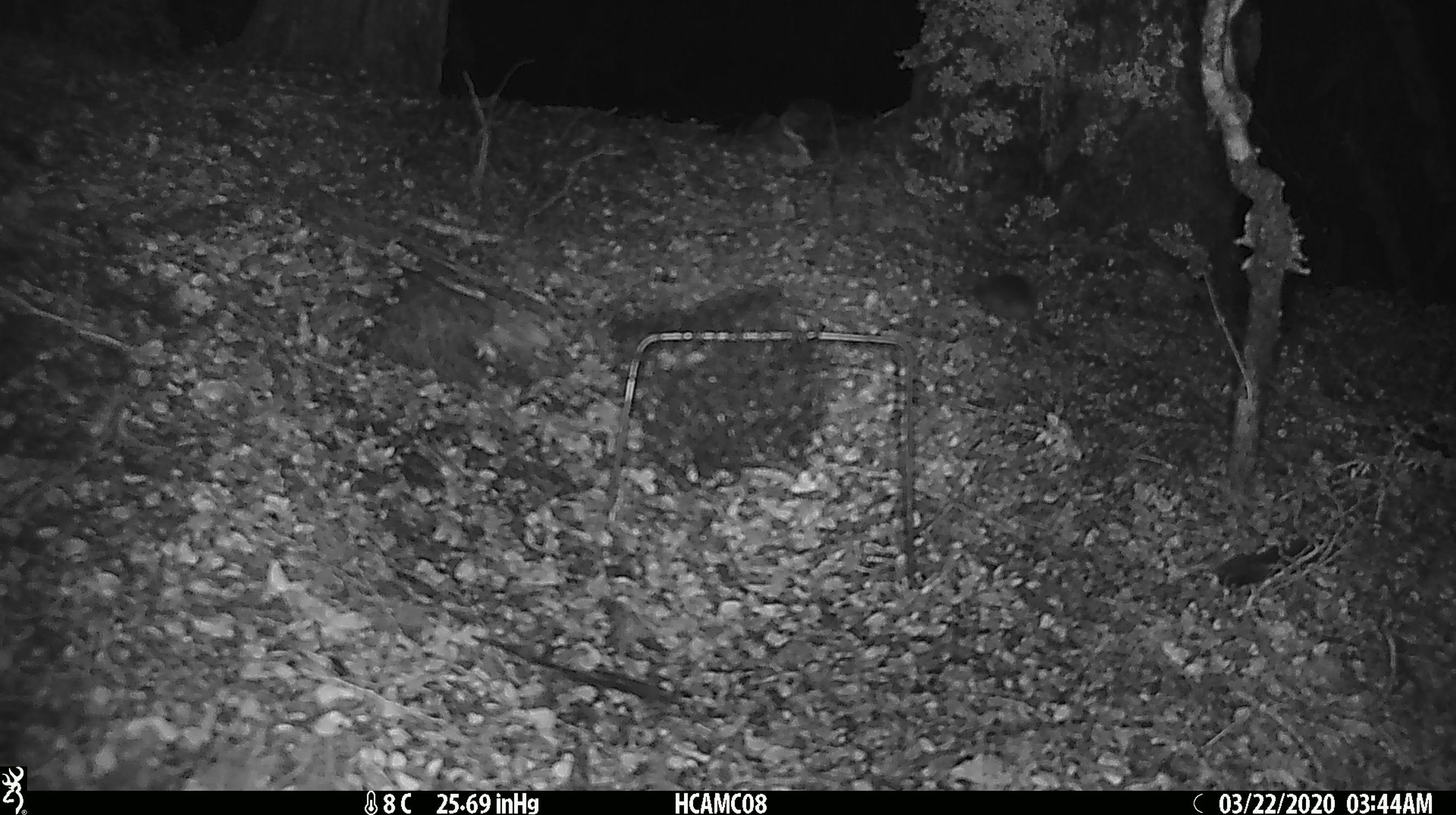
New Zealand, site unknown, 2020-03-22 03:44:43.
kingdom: Animalia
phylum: Chordata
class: Mammalia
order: Rodentia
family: Muridae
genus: Mus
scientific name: Mus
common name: mouse